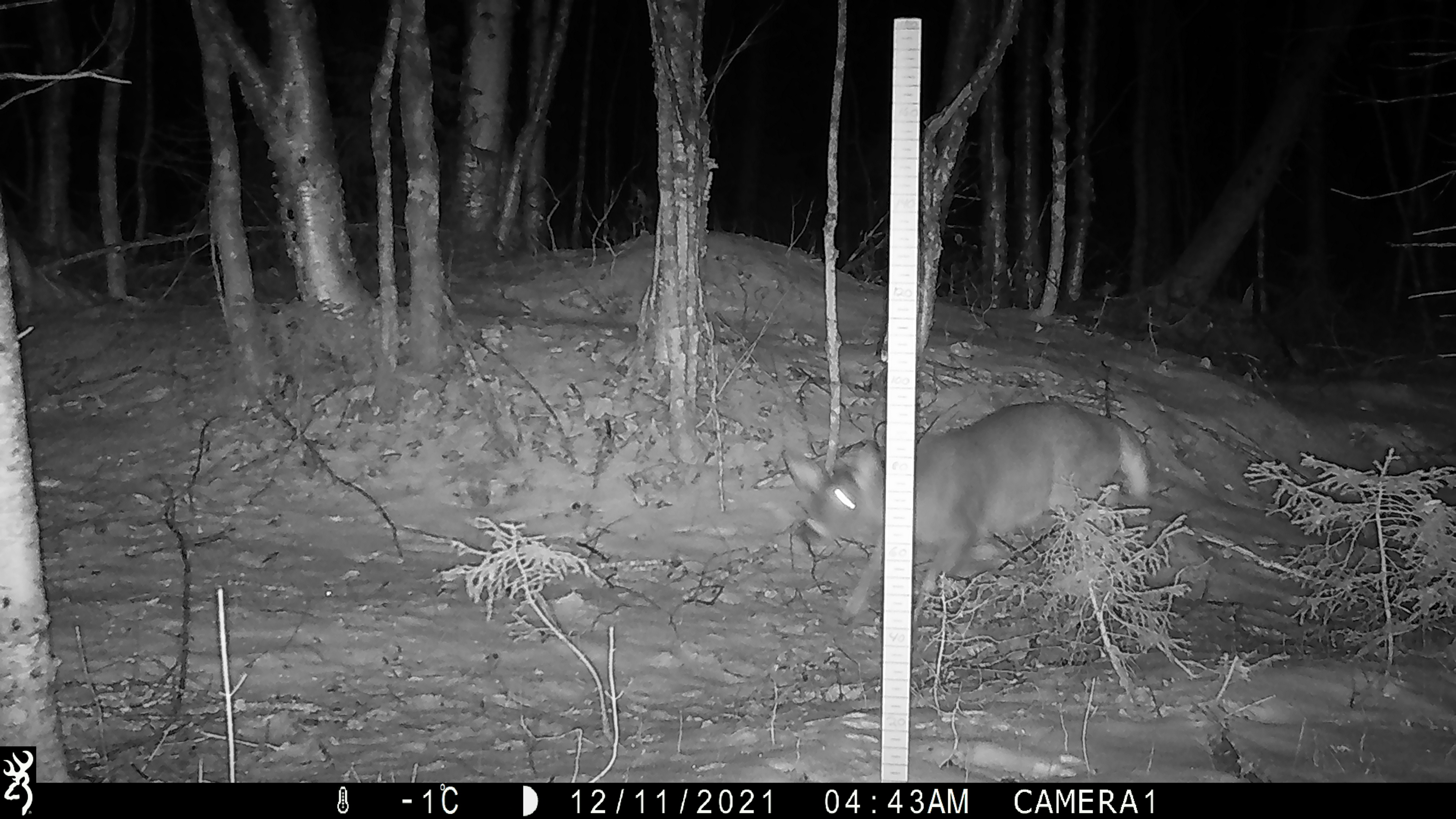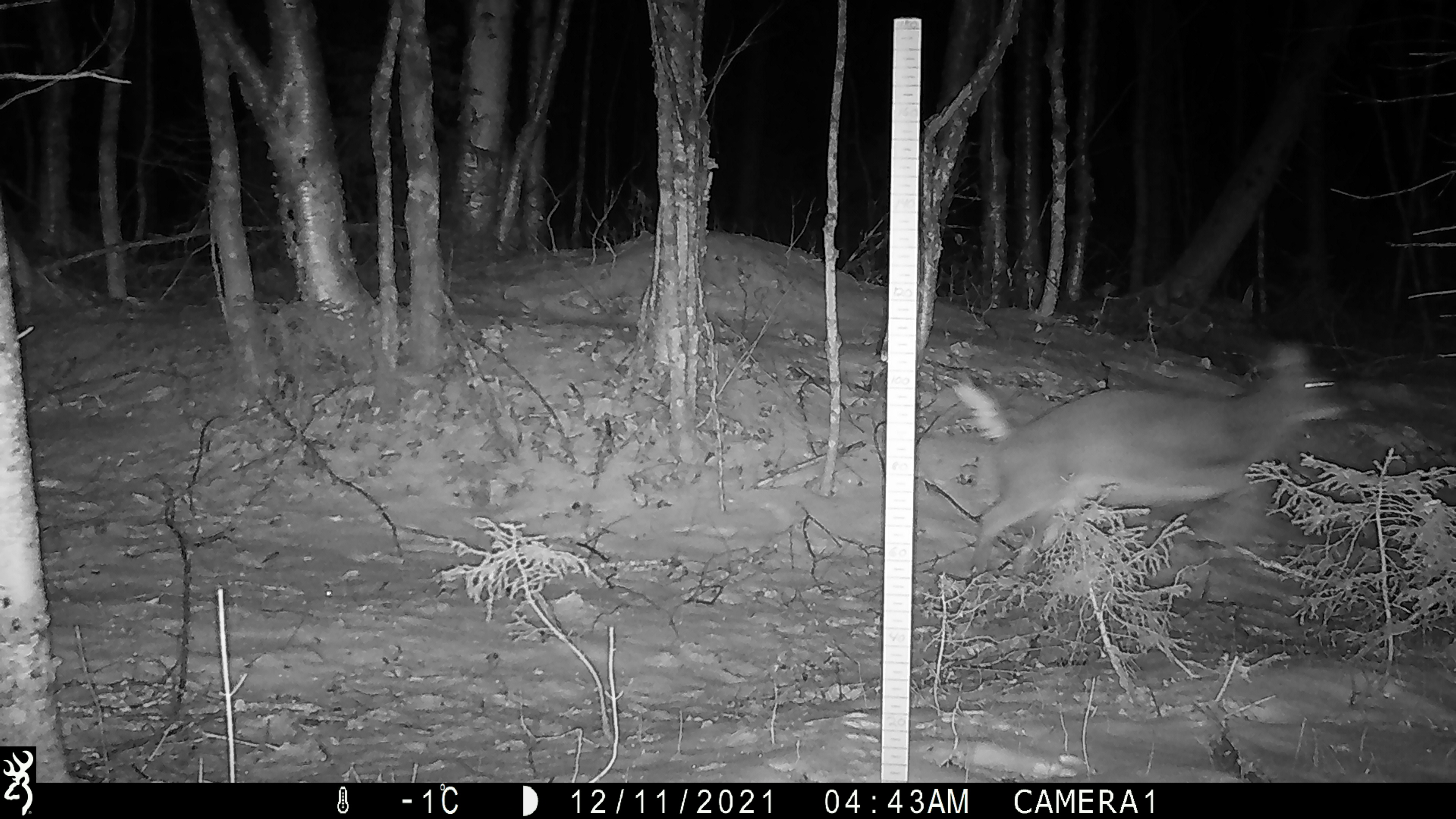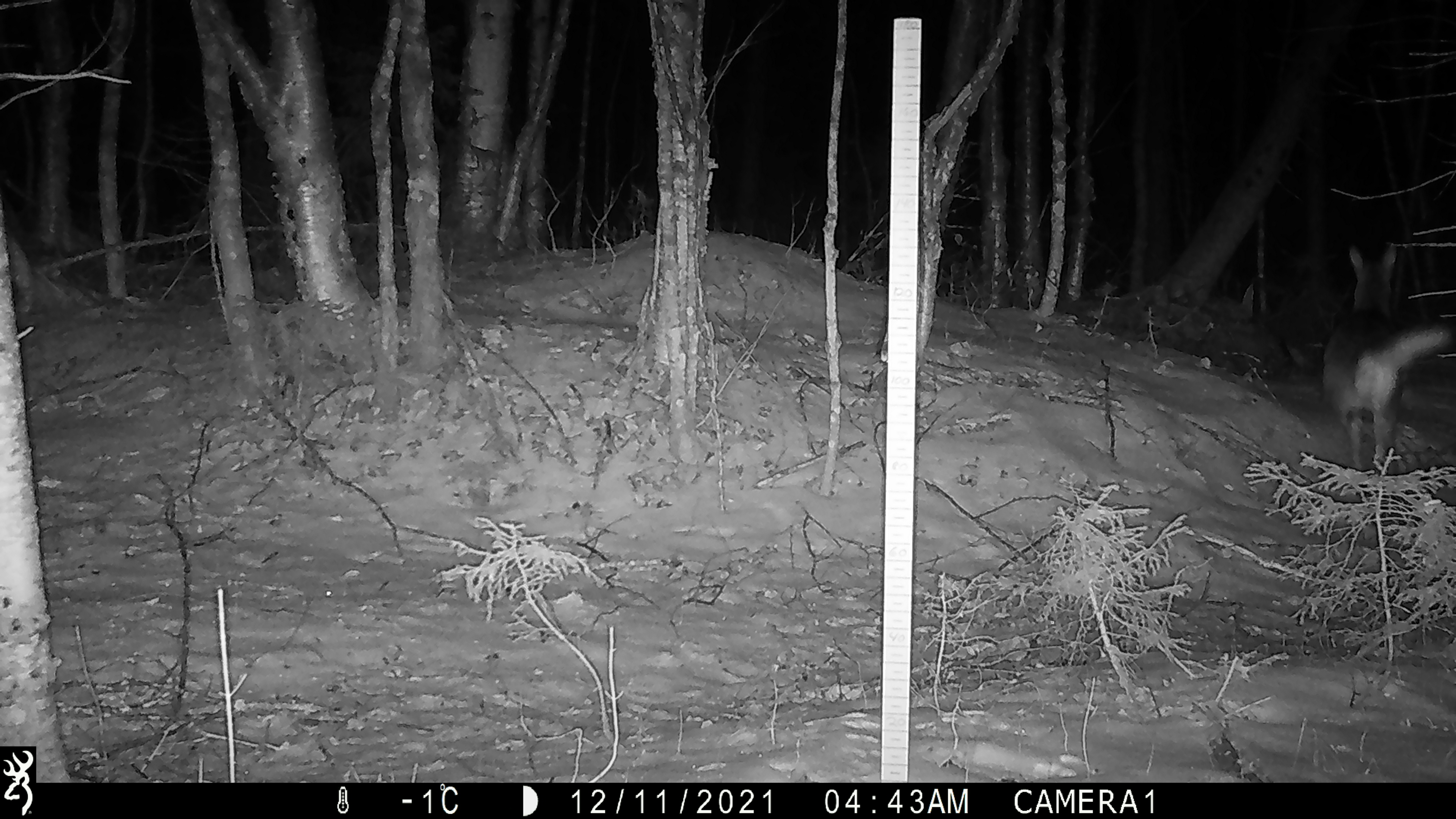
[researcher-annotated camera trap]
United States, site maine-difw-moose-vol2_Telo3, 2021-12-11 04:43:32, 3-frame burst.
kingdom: Animalia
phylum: Chordata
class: Mammalia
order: Artiodactyla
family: Cervidae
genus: Odocoileus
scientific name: Odocoileus virginianus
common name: white-tailed deer